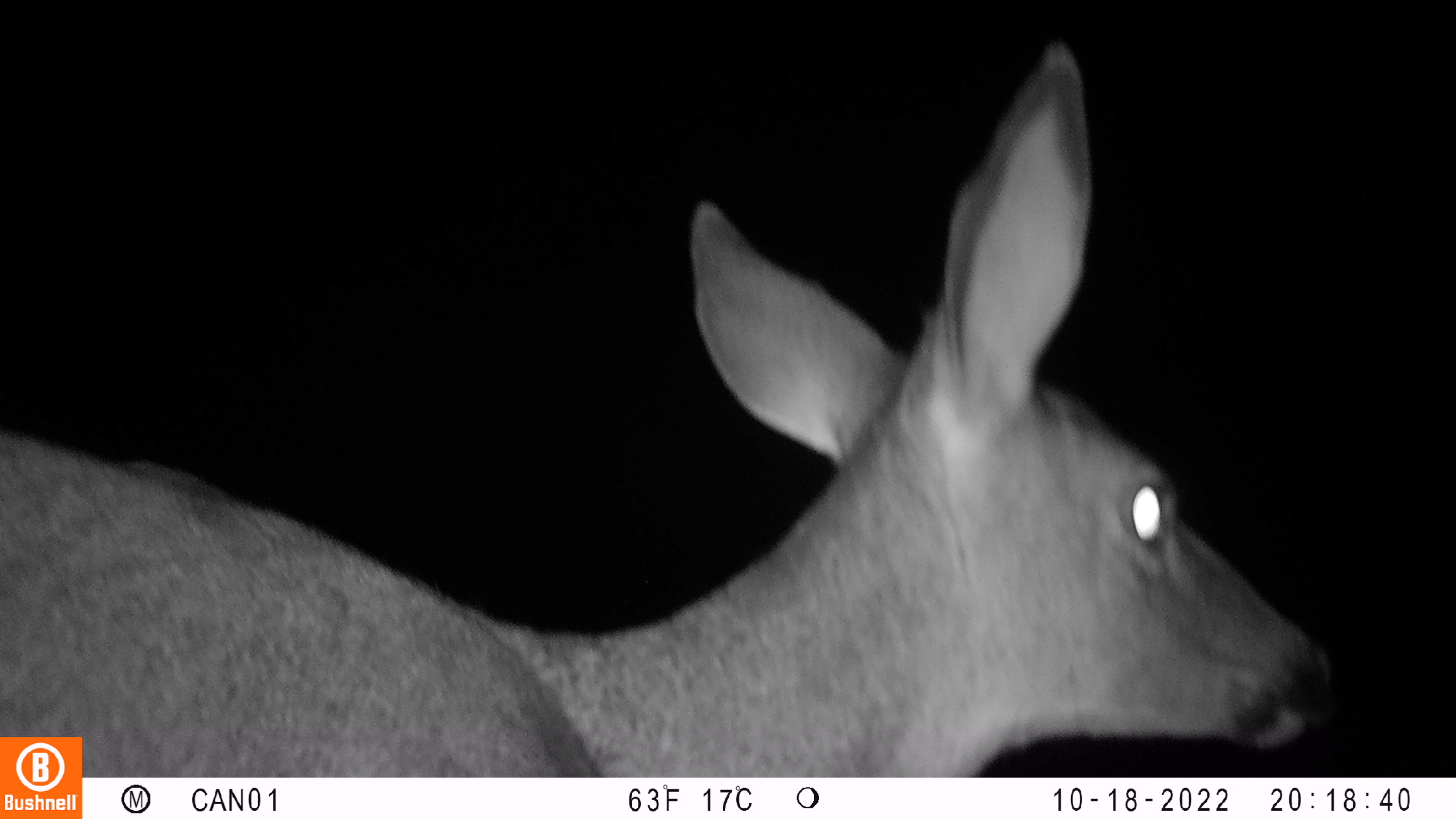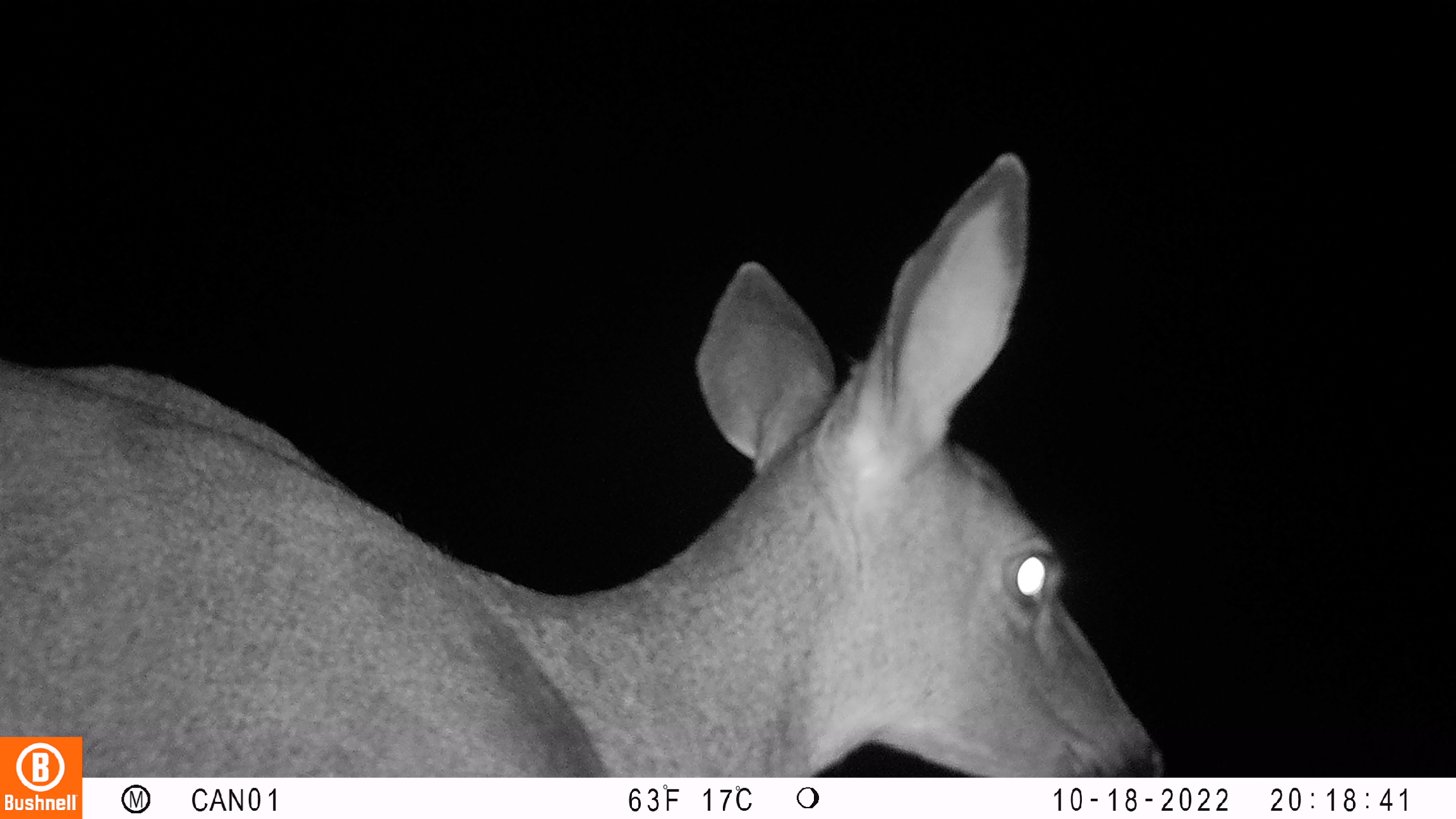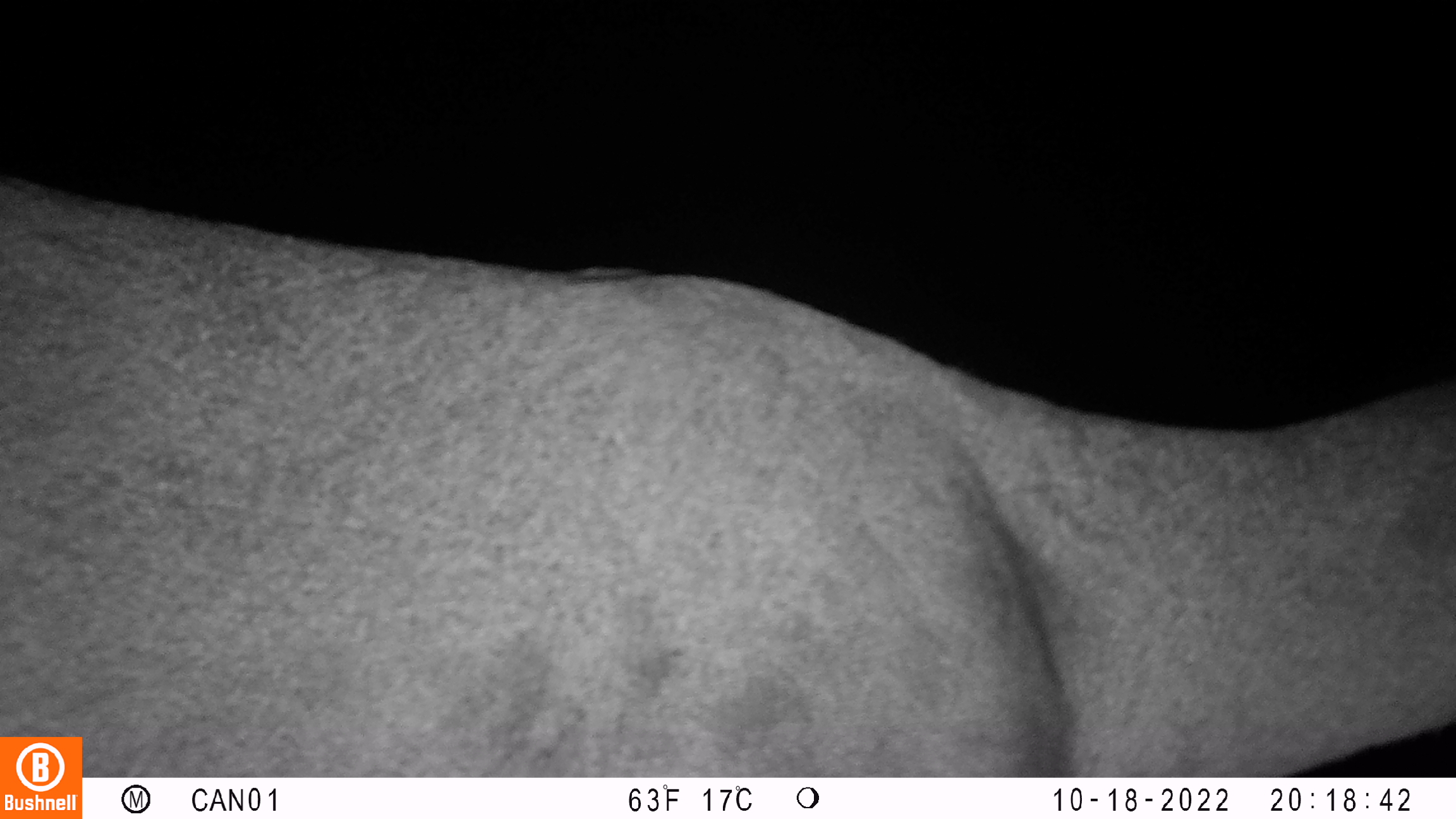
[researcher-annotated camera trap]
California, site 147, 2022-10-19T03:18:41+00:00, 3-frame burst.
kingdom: Animalia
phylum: Chordata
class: Mammalia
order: Artiodactyla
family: Cervidae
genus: Odocoileus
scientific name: Odocoileus hemionus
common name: mule deer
Mule deer (Odocoileus hemionus).